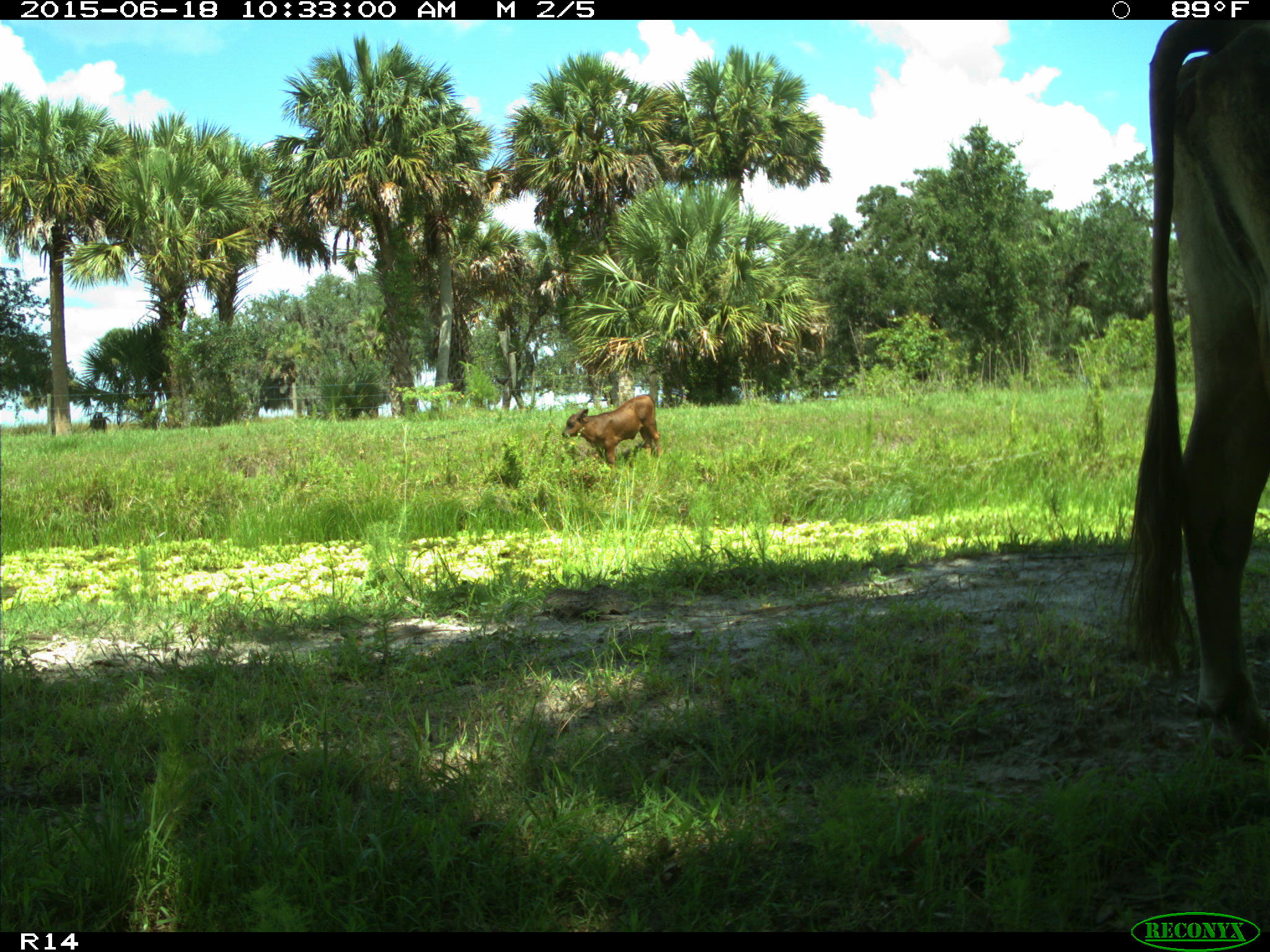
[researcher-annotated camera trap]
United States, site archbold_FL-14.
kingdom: Animalia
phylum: Chordata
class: Mammalia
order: Artiodactyla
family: Bovidae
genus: Bos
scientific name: Bos taurus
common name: domestic cow